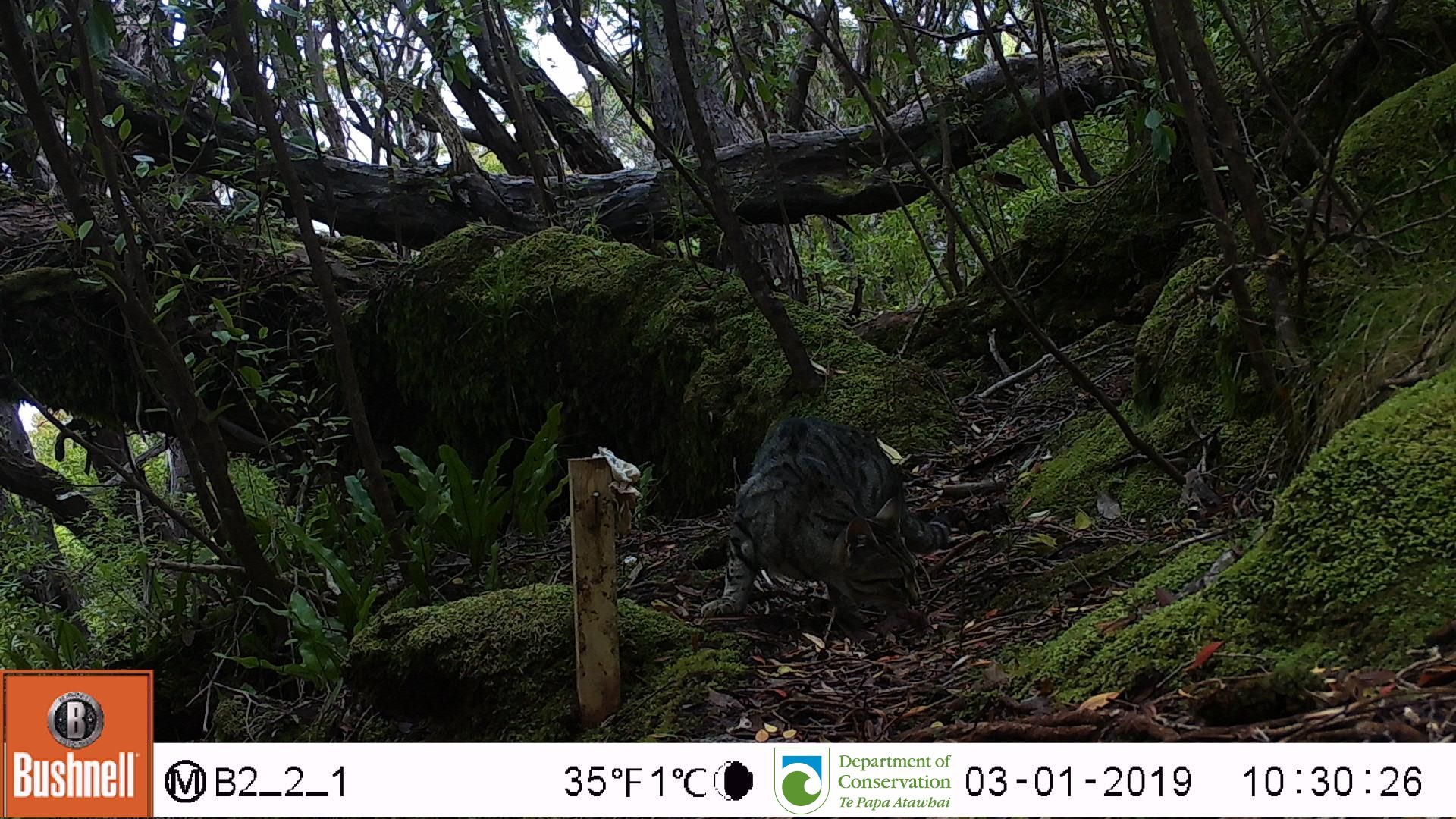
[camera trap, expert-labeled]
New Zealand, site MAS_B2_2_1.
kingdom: Animalia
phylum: Chordata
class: Mammalia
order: Carnivora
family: Felidae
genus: Felis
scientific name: Felis catus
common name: domestic cat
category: cat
Cat (domestic cat) (Felis catus).